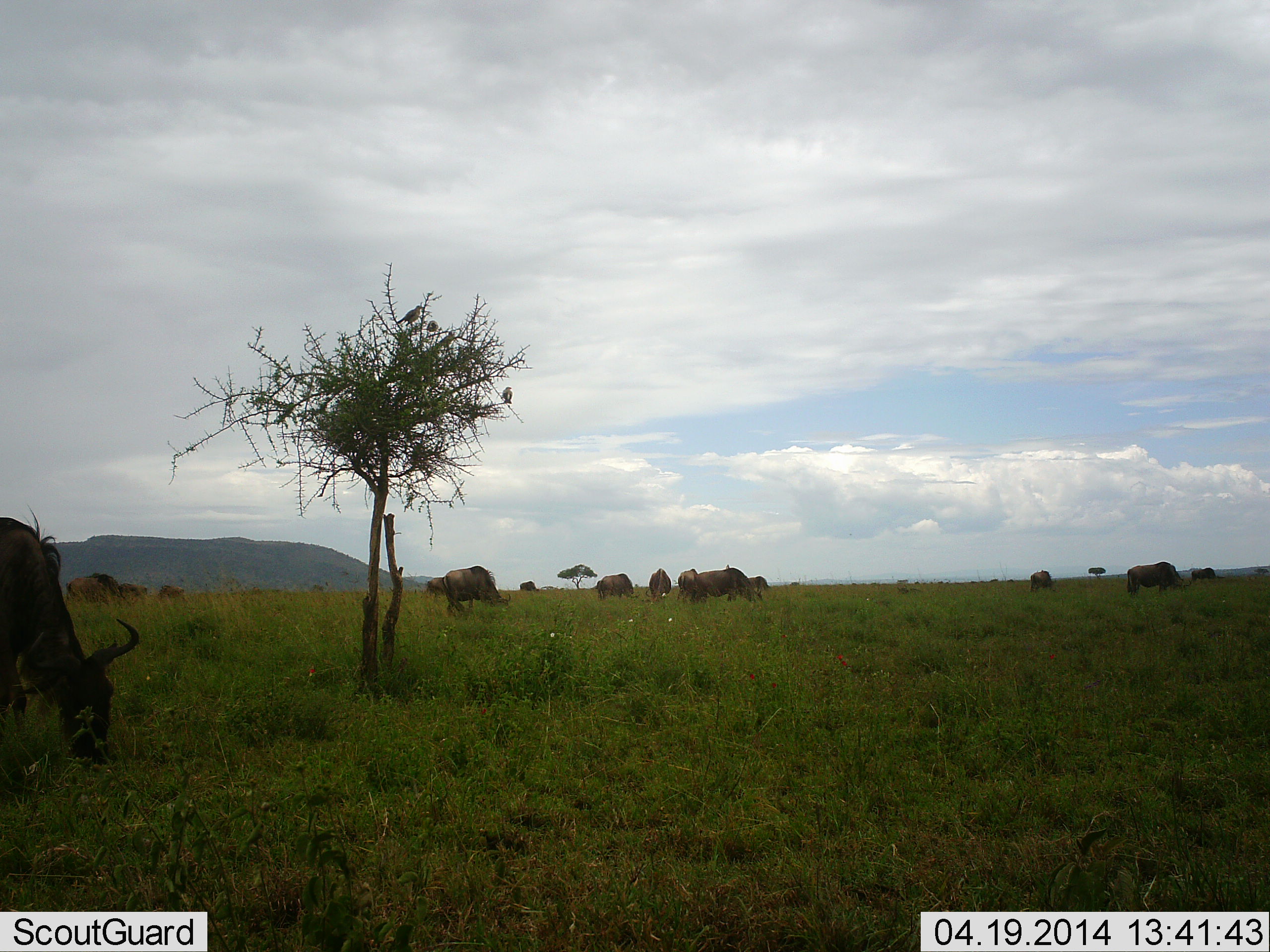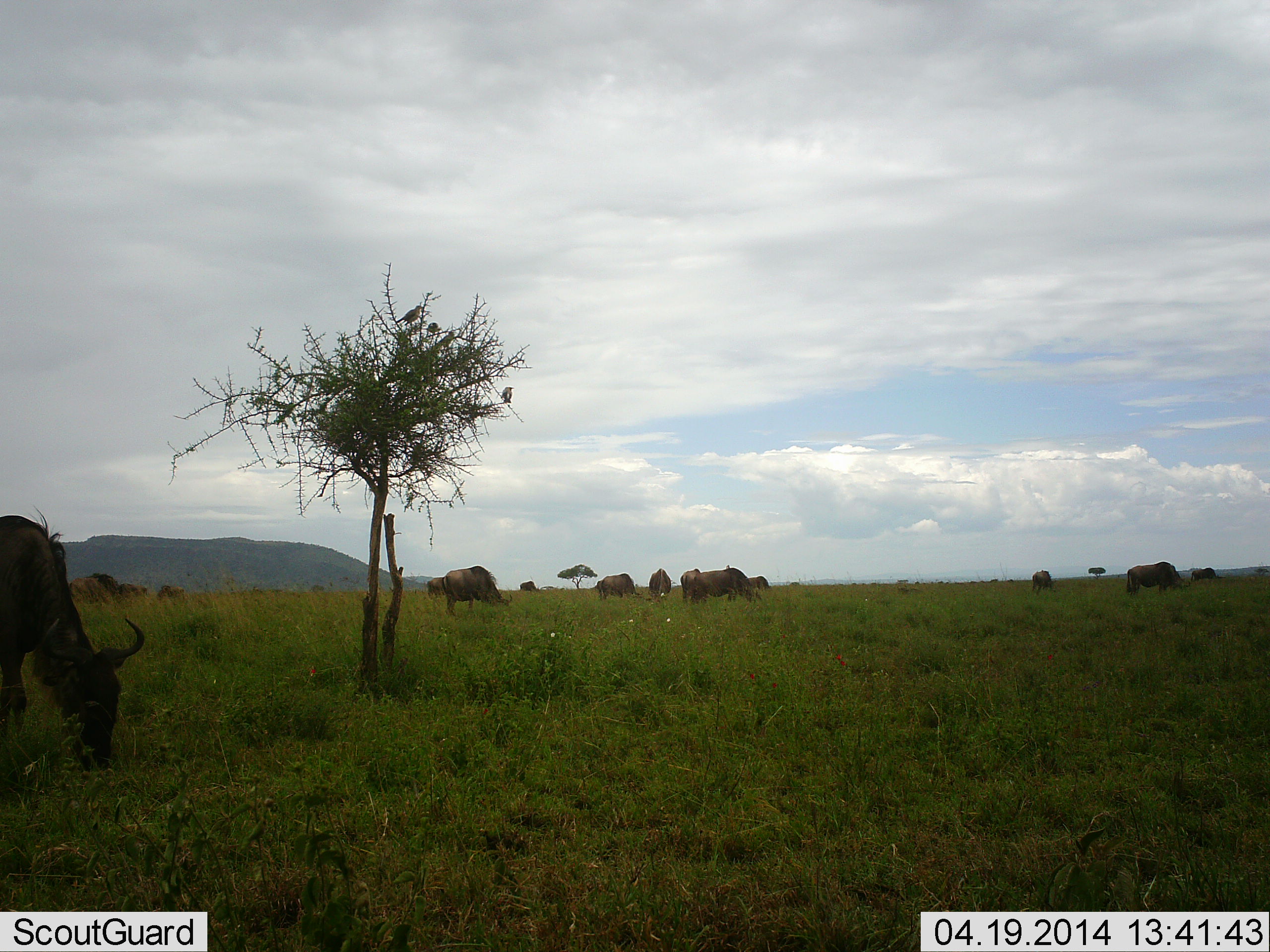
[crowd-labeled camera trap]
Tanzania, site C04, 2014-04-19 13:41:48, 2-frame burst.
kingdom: Animalia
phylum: Chordata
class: Mammalia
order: Artiodactyla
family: Bovidae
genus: Connochaetes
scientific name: Connochaetes taurinus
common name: blue wildebeest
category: wildebeest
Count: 11-50.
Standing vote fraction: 40%.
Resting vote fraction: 0%.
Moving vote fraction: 0%.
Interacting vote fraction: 0%.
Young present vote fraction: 0%.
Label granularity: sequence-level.